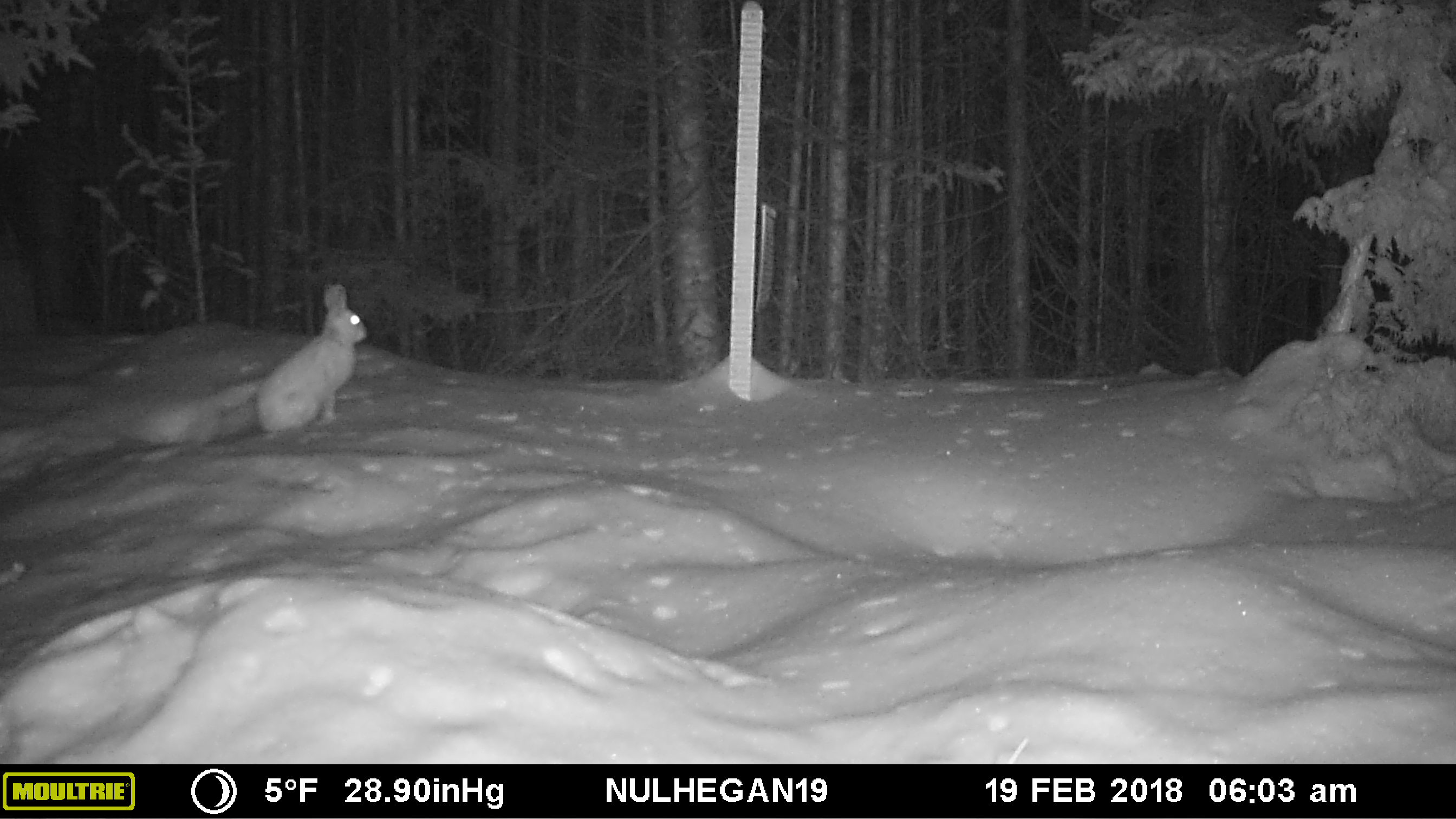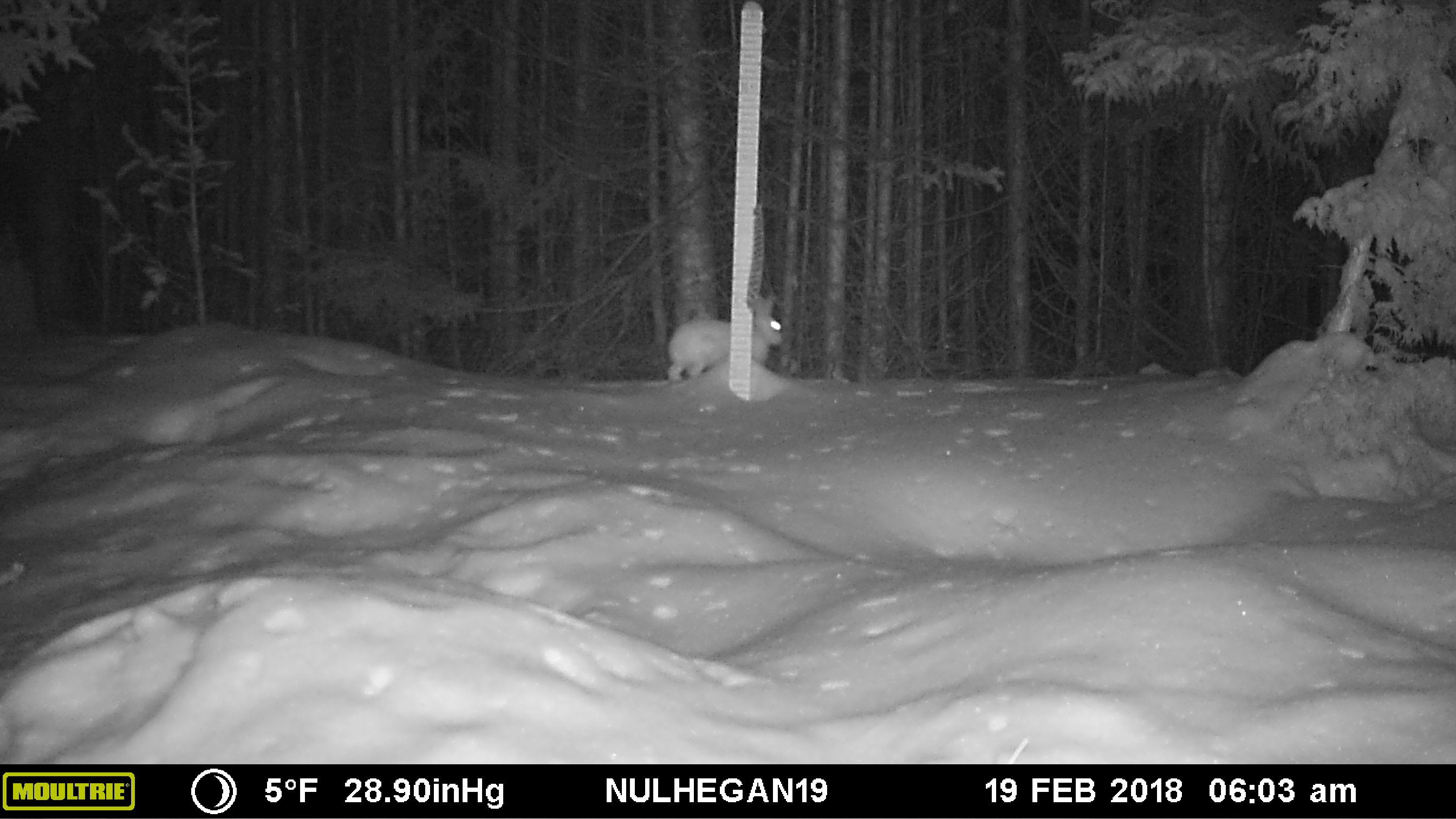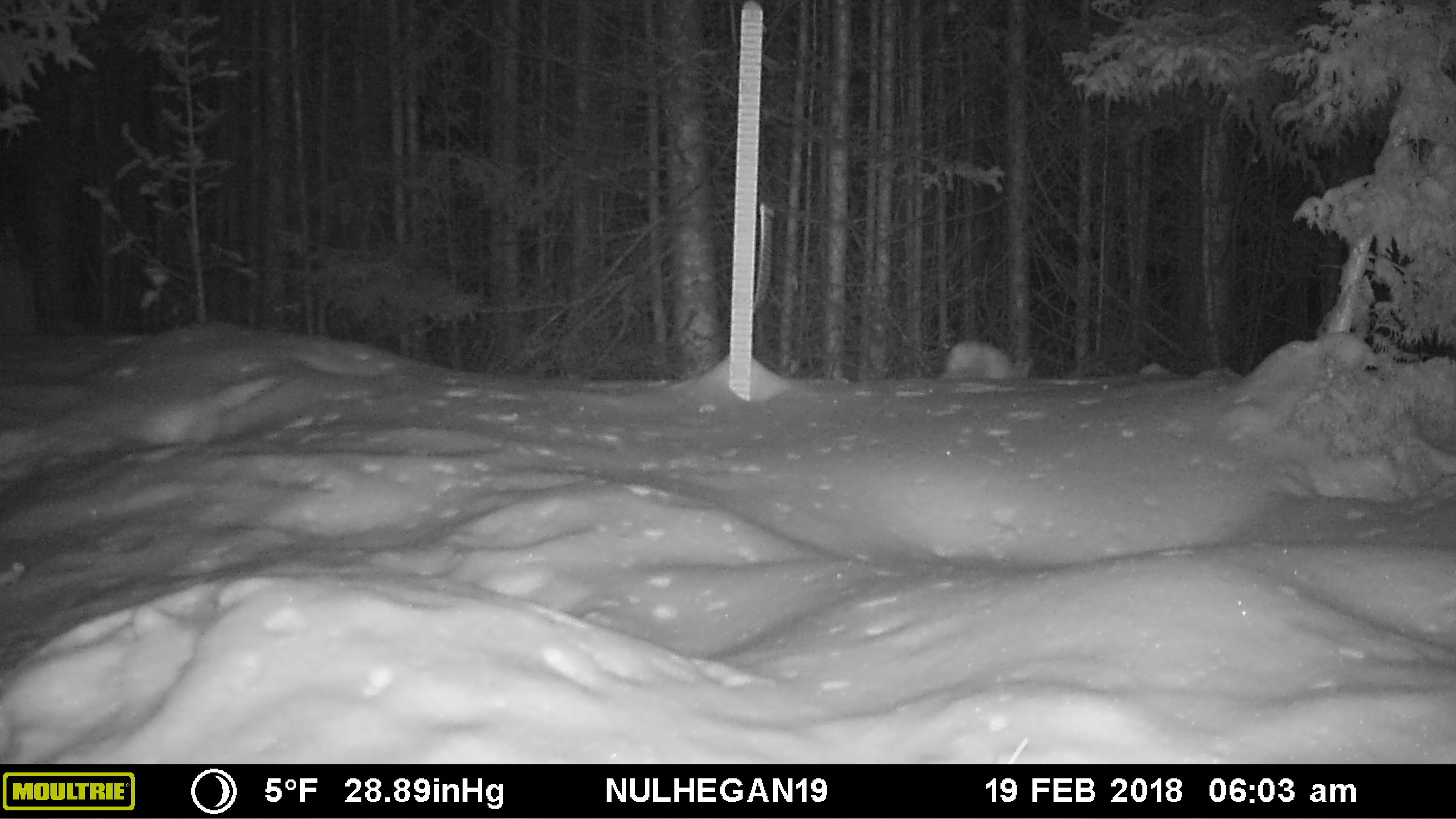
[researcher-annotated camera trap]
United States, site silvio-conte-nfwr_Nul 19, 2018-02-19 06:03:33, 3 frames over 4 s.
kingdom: Animalia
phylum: Chordata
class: Mammalia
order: Lagomorpha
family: Leporidae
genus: Lepus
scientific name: Lepus americanus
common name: snowshoe hare